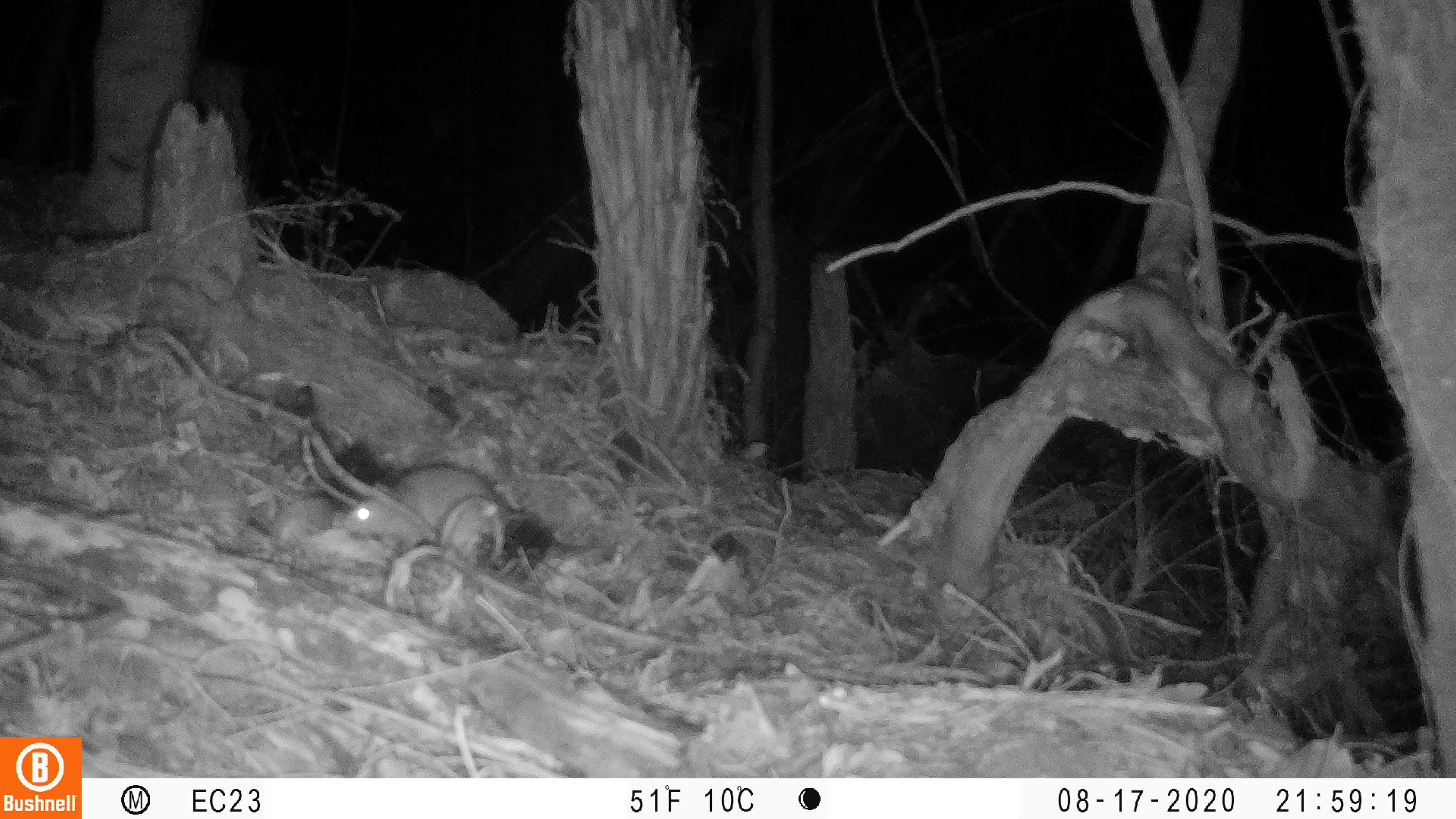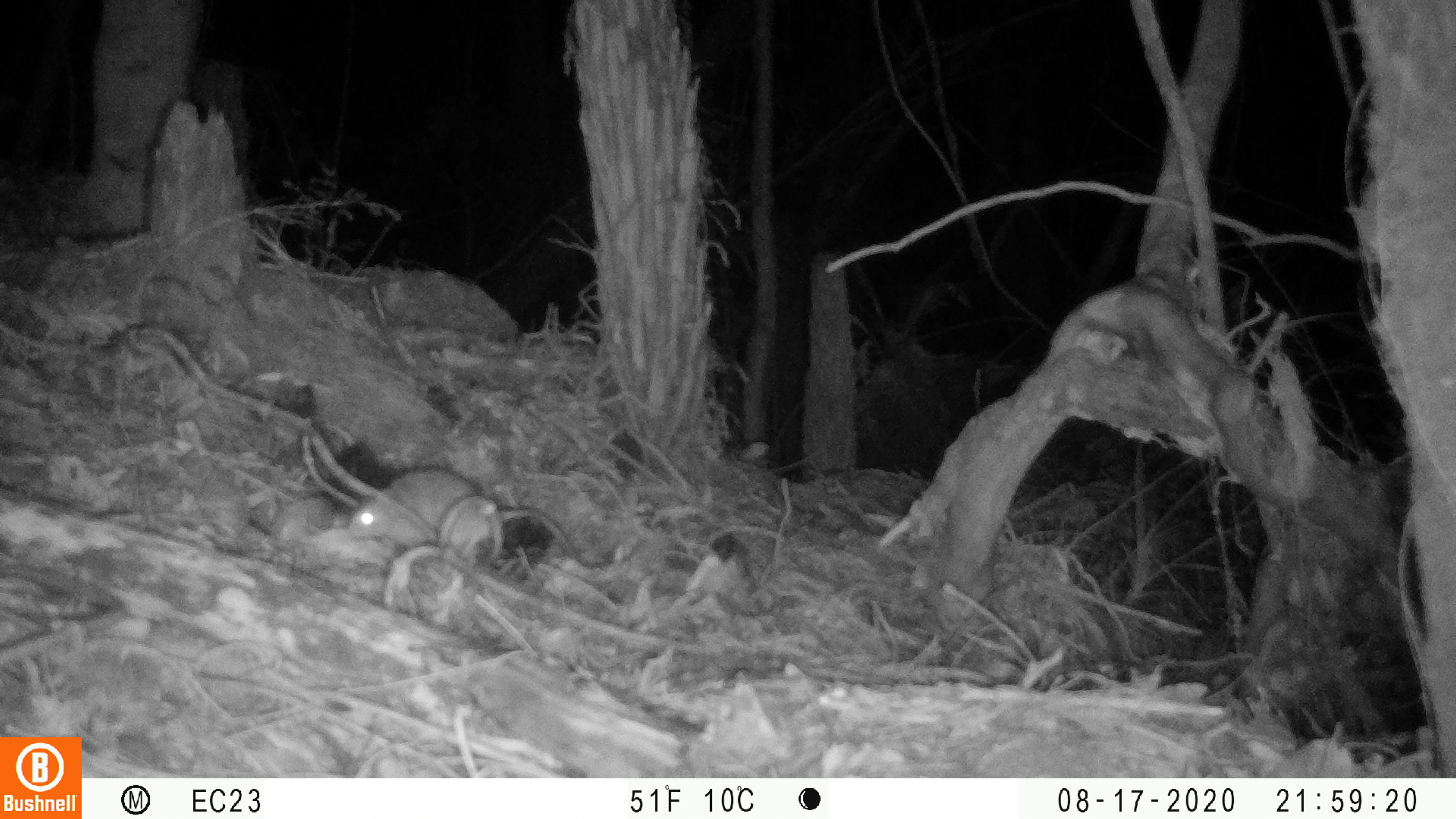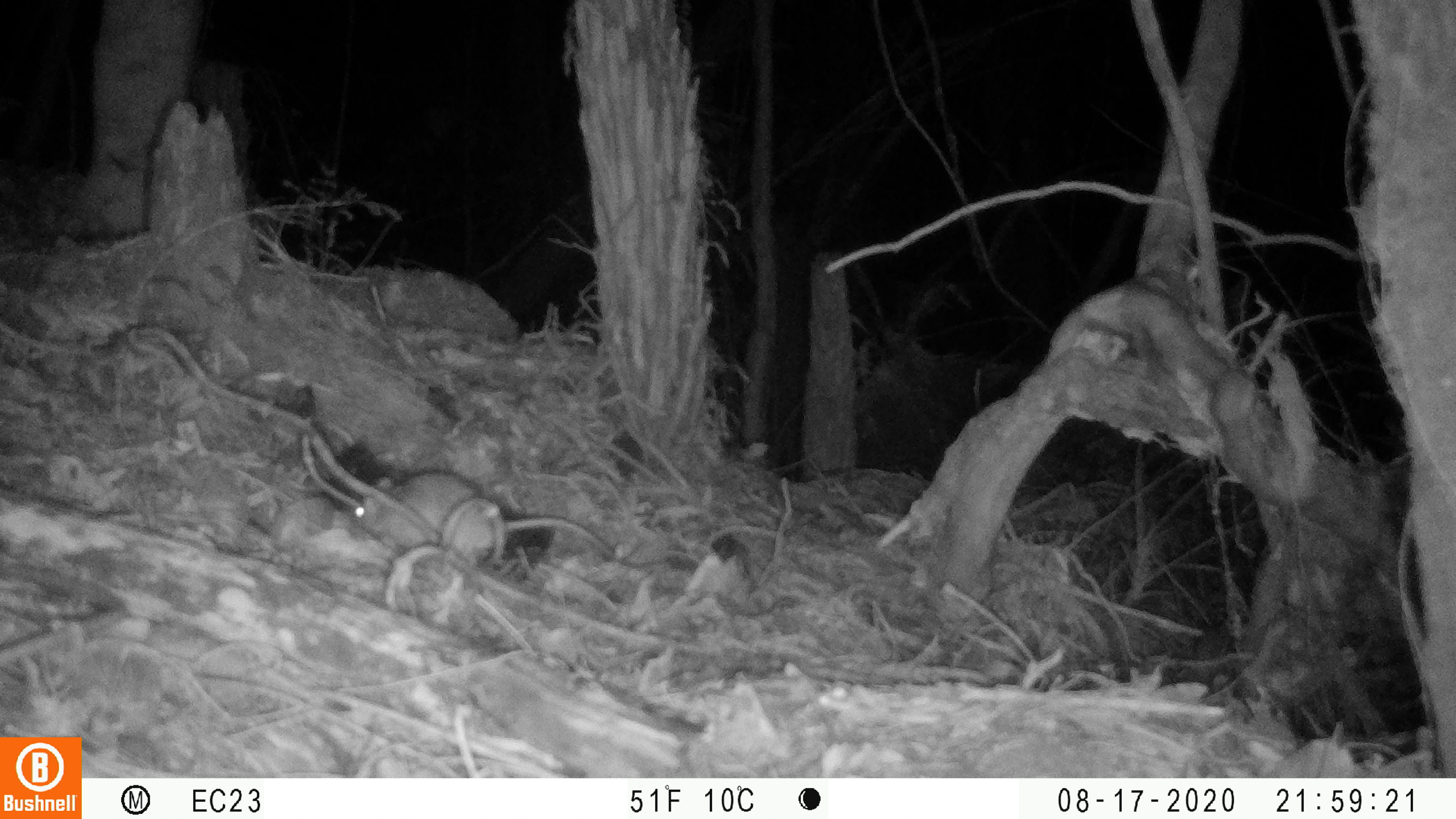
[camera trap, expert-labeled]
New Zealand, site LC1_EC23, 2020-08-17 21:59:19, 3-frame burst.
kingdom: Animalia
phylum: Chordata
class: Mammalia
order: Rodentia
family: Muridae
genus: Rattus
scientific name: Rattus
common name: rat